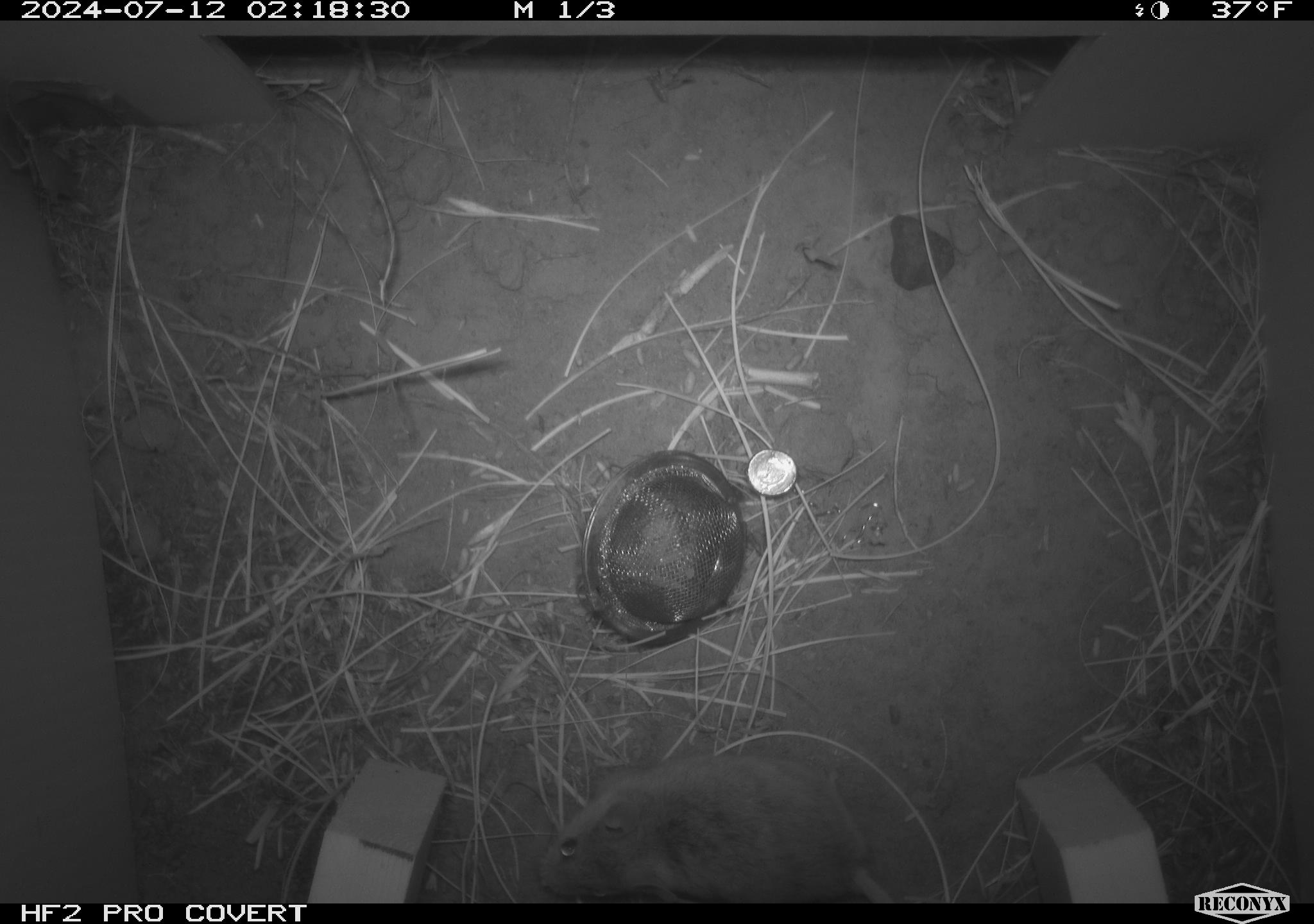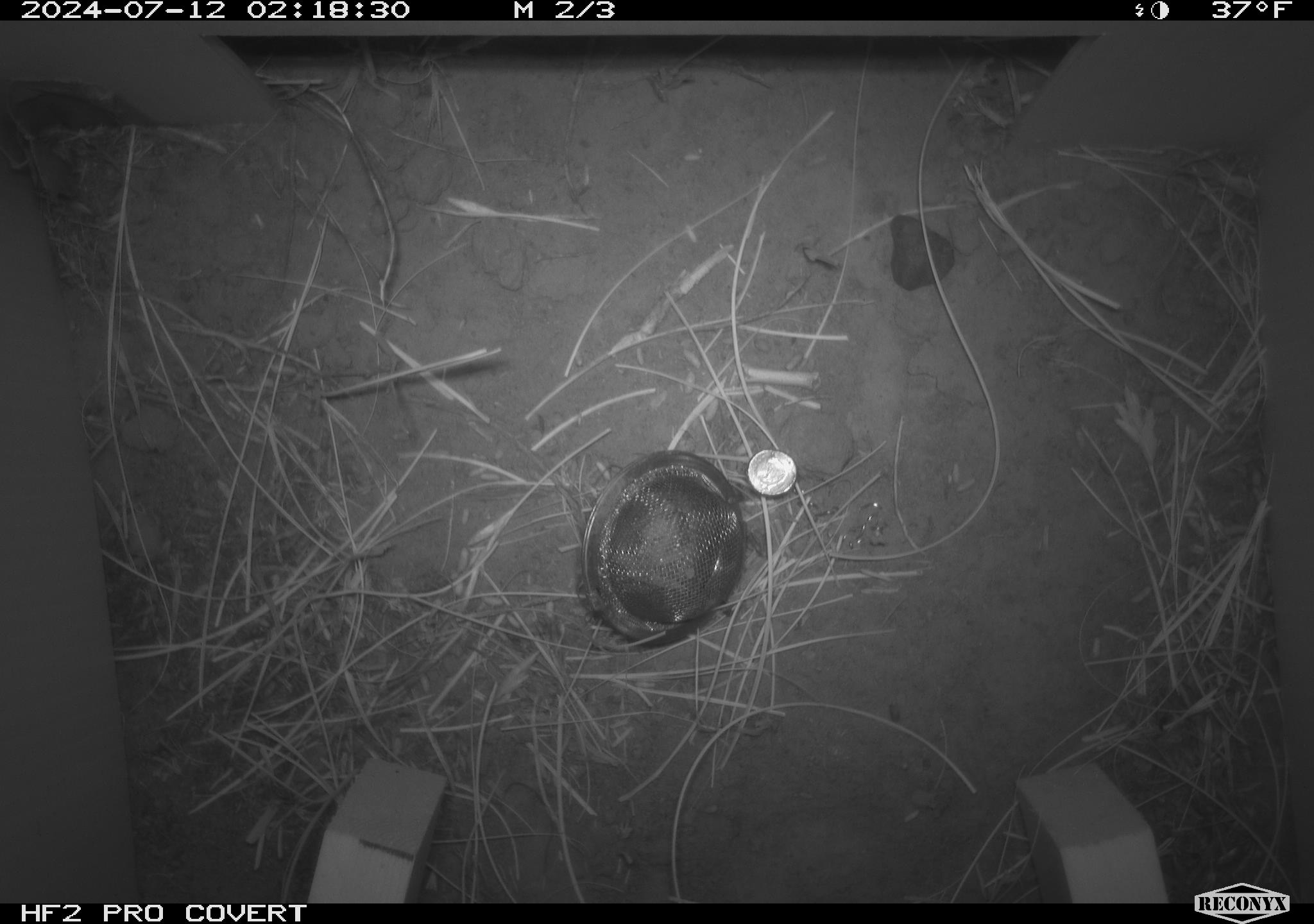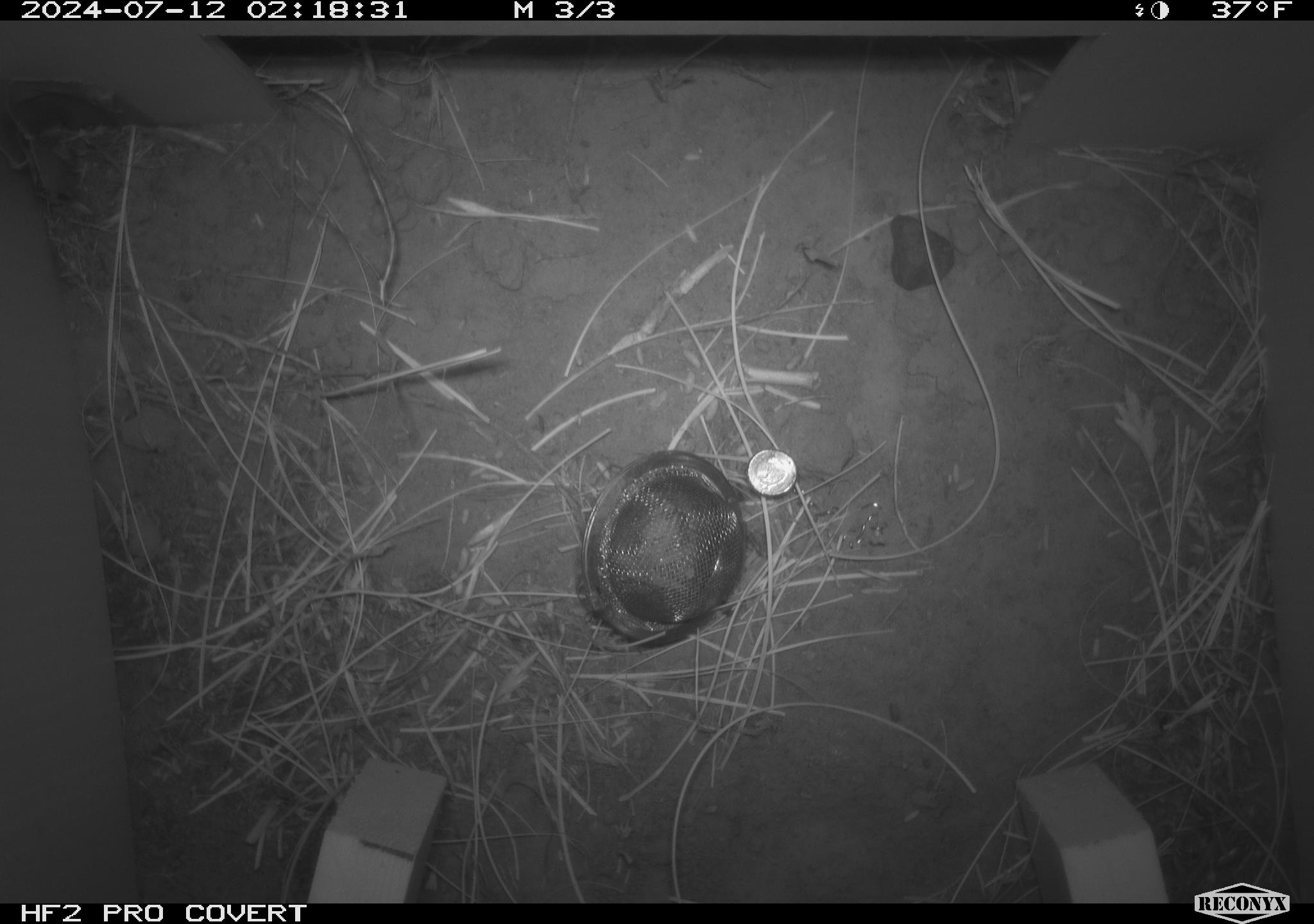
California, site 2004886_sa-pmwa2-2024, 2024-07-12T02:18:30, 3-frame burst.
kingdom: Animalia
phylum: Chordata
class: Mammalia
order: Rodentia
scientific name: Rodentia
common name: mouse species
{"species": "mouse species (Rodentia)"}